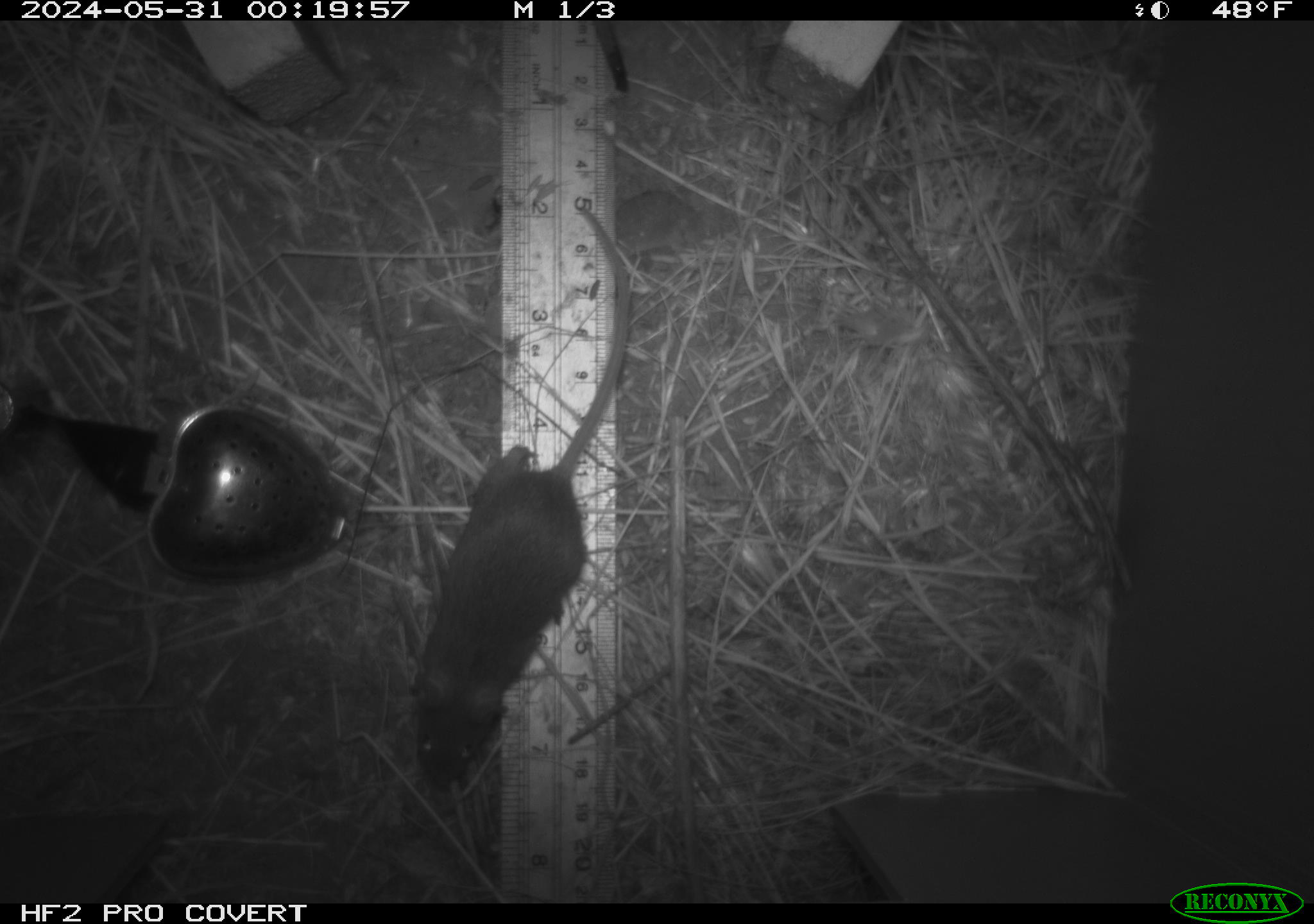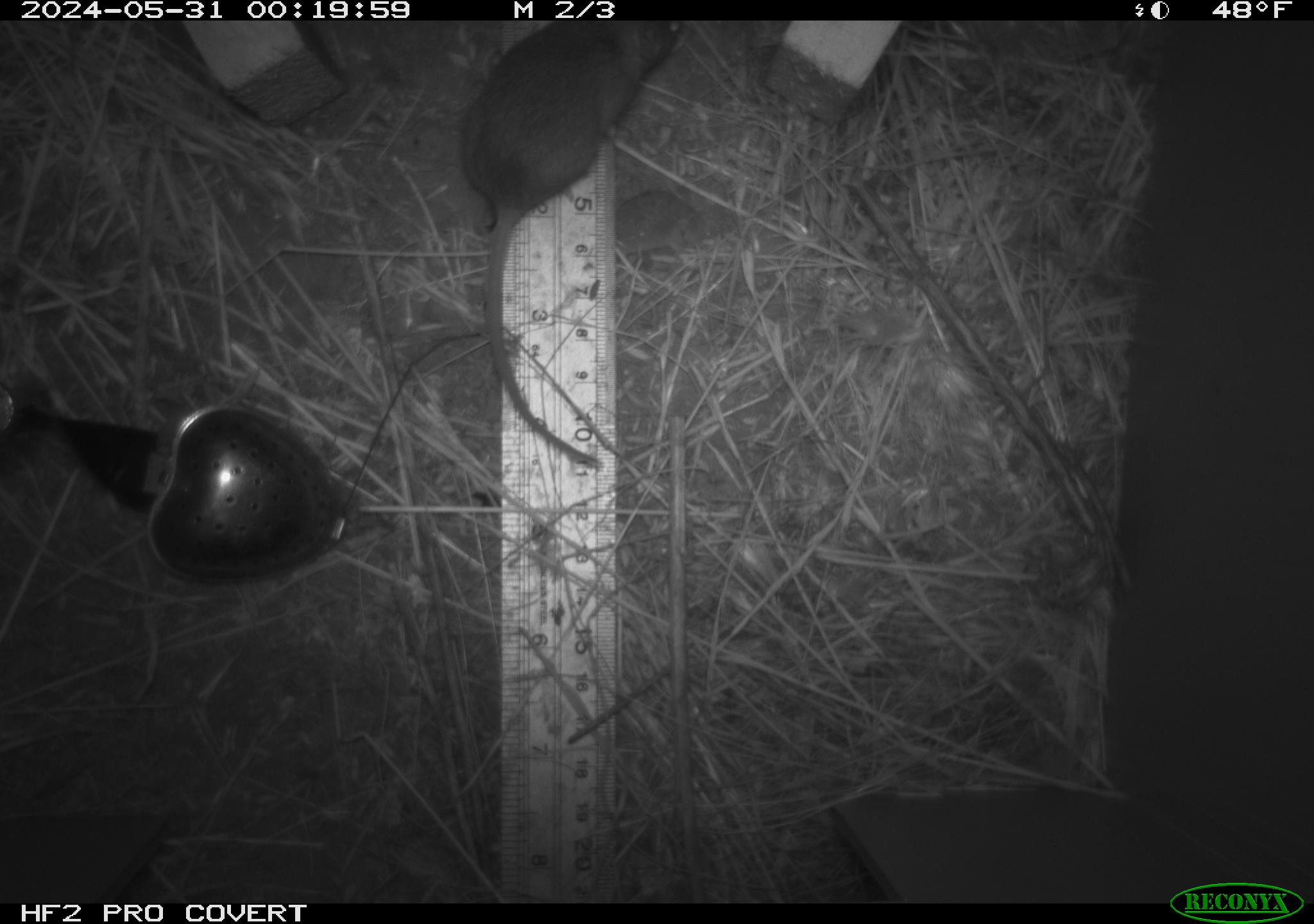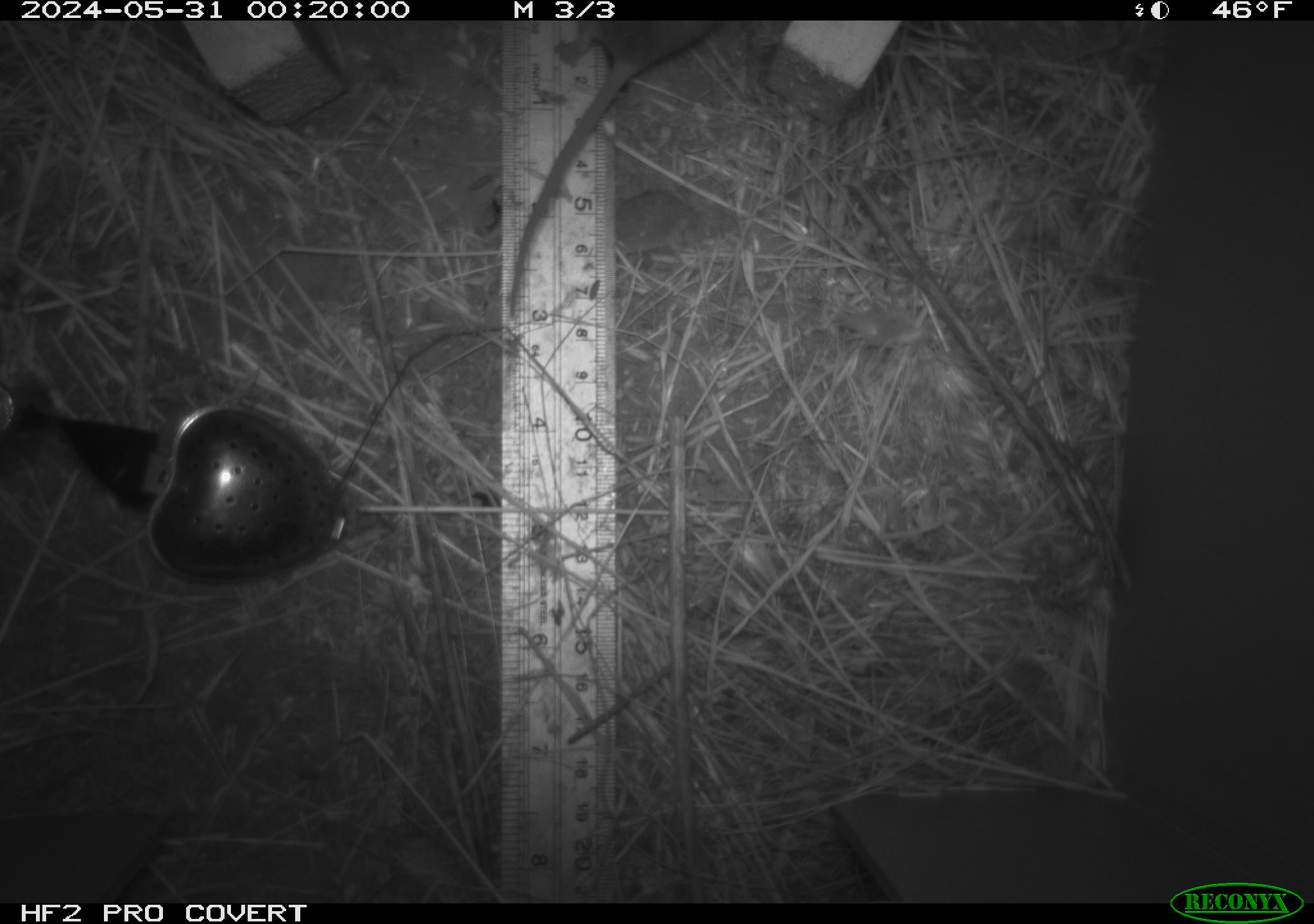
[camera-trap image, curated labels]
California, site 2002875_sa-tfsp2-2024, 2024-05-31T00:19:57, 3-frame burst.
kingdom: Animalia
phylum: Chordata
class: Mammalia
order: Rodentia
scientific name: Rodentia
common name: mouse species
Mouse species (Rodentia).